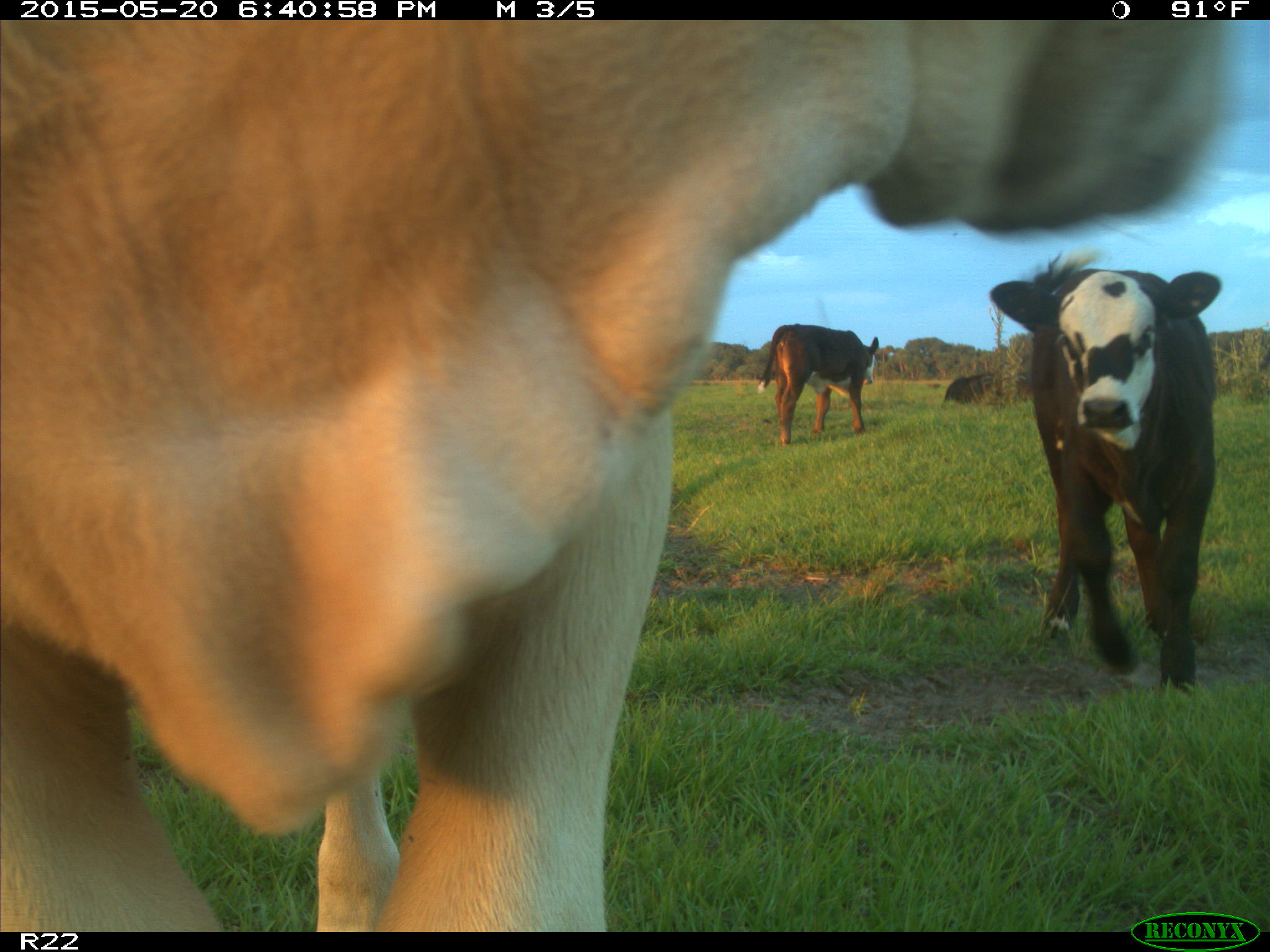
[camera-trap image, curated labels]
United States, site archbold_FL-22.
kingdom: Animalia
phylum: Chordata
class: Mammalia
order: Artiodactyla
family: Bovidae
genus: Bos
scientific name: Bos taurus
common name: domestic cow